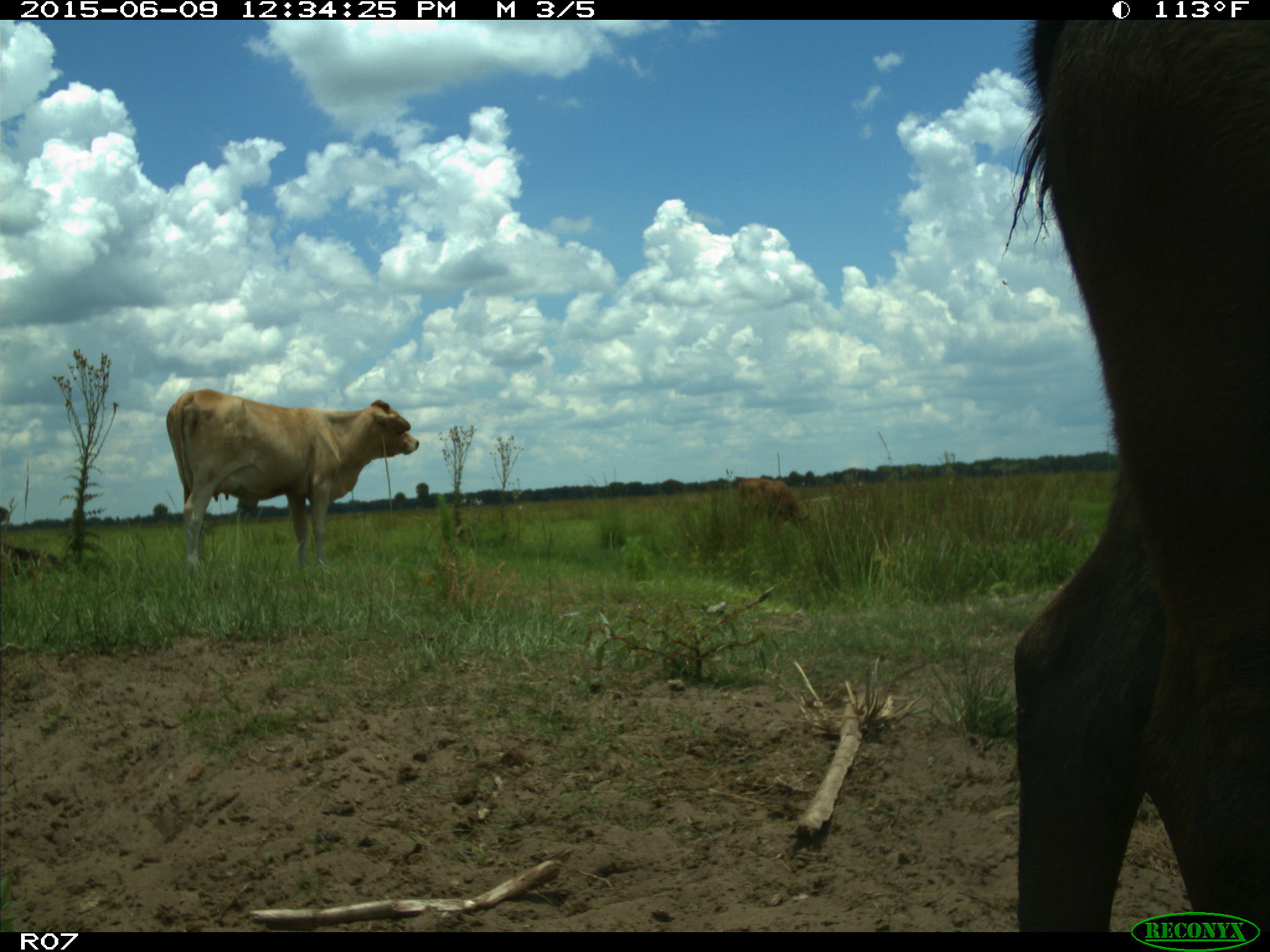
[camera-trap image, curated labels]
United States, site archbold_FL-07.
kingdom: Animalia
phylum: Chordata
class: Mammalia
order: Artiodactyla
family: Bovidae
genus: Bos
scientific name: Bos taurus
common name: domestic cow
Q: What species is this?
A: Bos taurus (domestic cow).